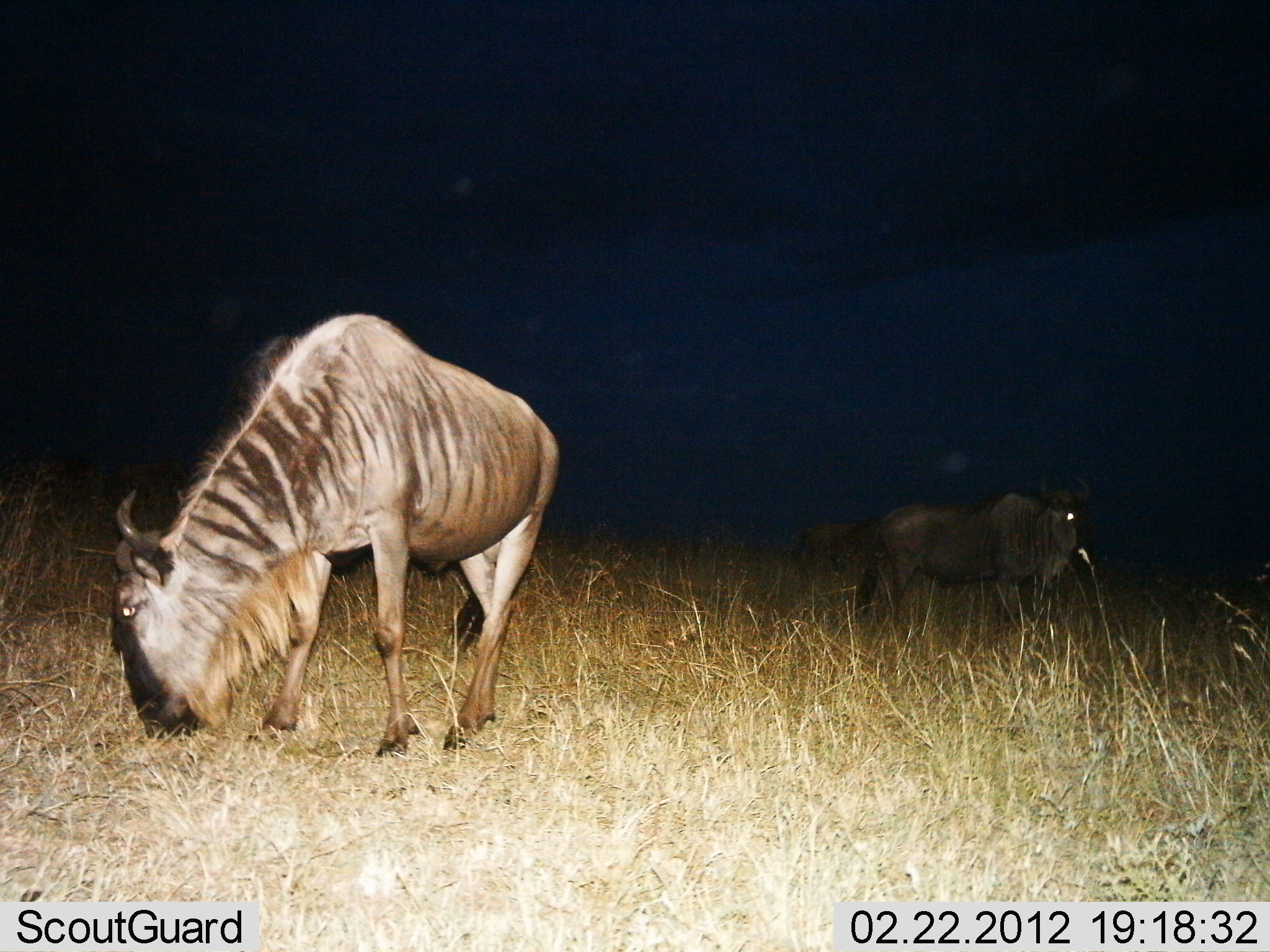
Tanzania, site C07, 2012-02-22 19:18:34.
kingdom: Animalia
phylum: Chordata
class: Mammalia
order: Artiodactyla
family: Bovidae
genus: Connochaetes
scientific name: Connochaetes taurinus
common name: blue wildebeest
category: wildebeest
Wildebeest (blue wildebeest) (Connochaetes taurinus), count 2. Behavior (volunteer vote fractions): standing 50%, resting 0%, moving 0%, interacting 0%. Young present (vote fraction): 0%. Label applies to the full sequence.